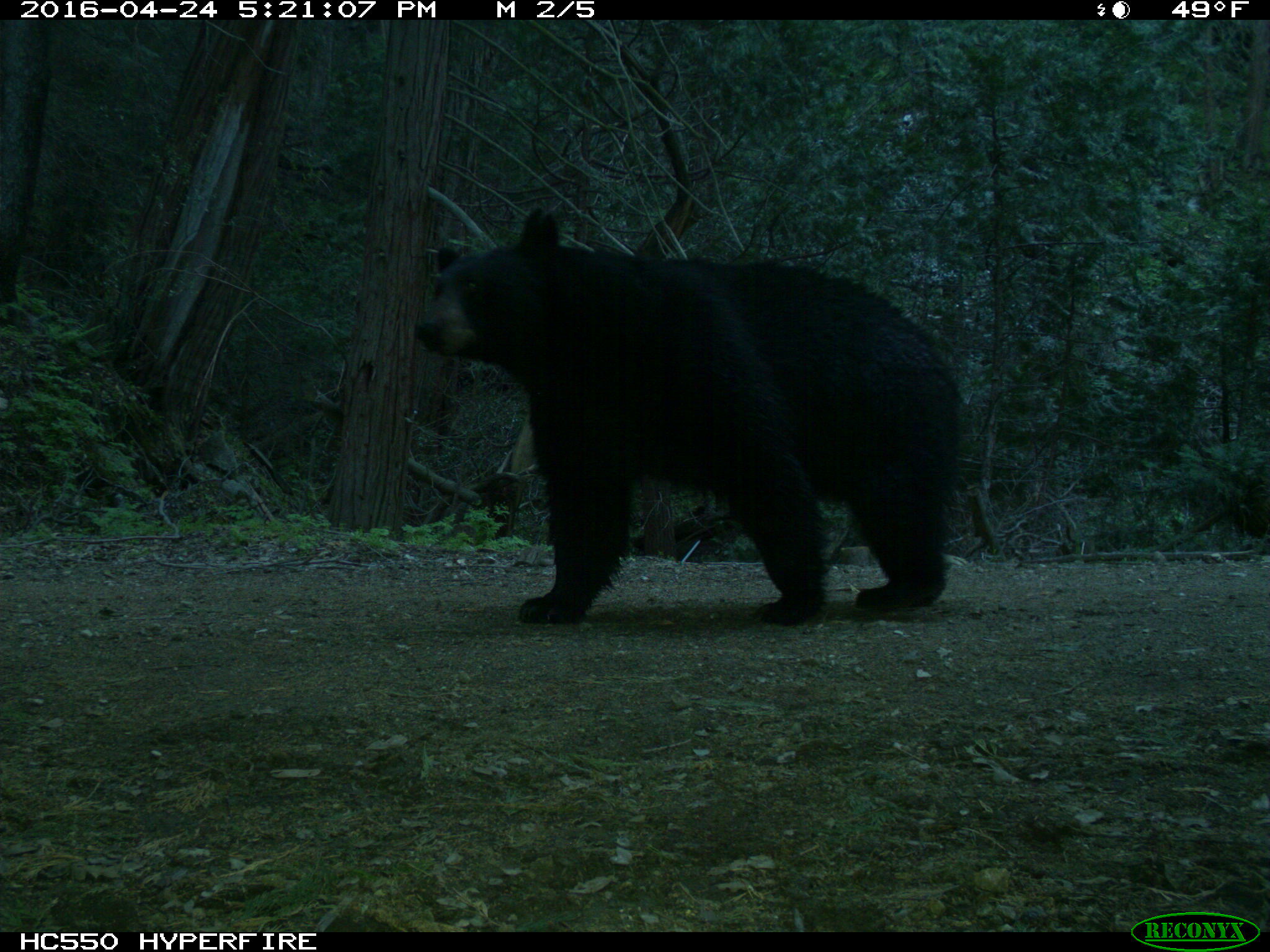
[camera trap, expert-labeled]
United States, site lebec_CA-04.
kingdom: Animalia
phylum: Chordata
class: Mammalia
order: Carnivora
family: Ursidae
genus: Ursus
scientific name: Ursus americanus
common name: american black bear